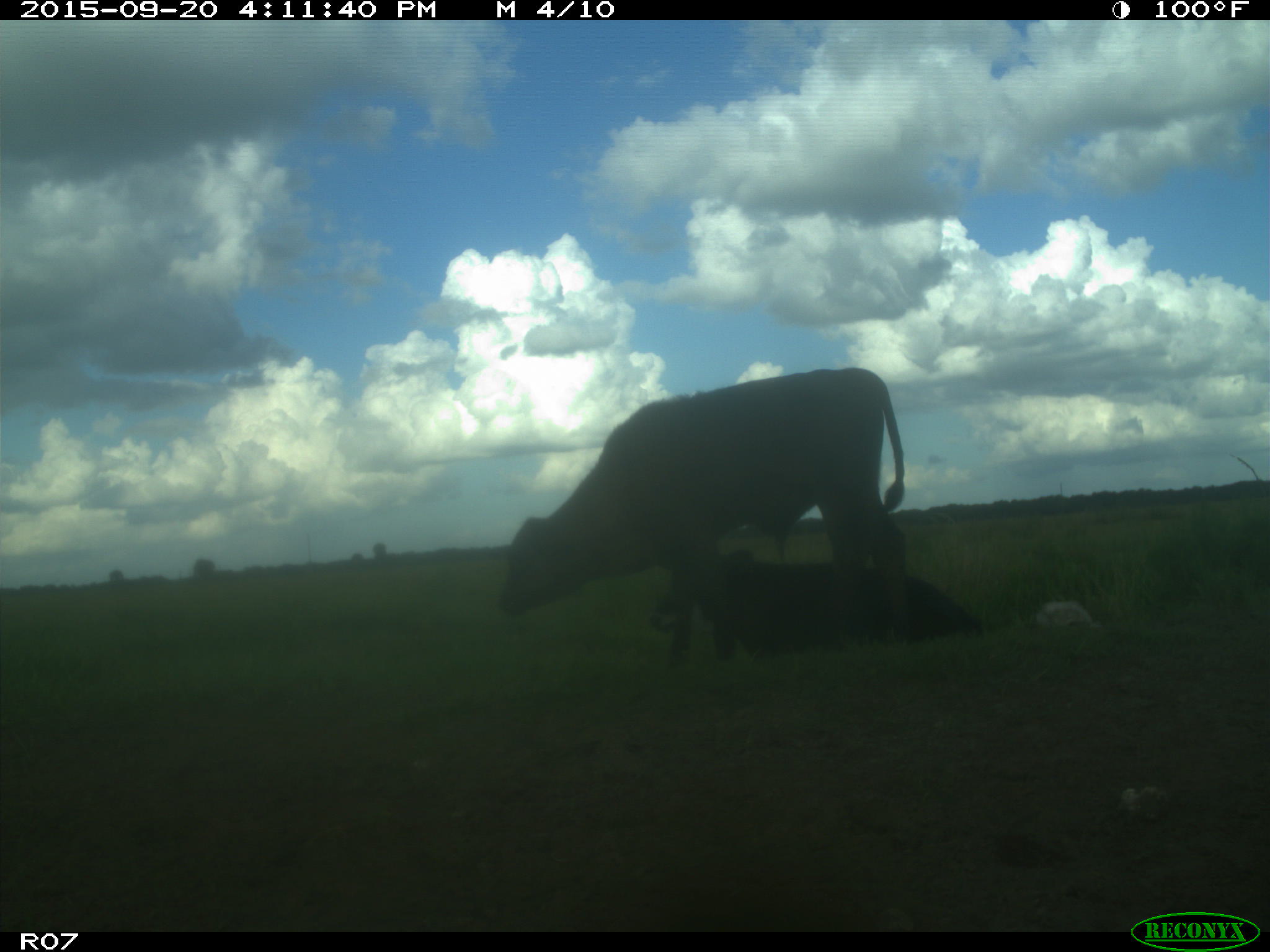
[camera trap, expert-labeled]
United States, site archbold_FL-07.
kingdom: Animalia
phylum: Chordata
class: Mammalia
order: Artiodactyla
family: Bovidae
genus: Bos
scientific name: Bos taurus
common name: domestic cow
Bos taurus (domestic cow).